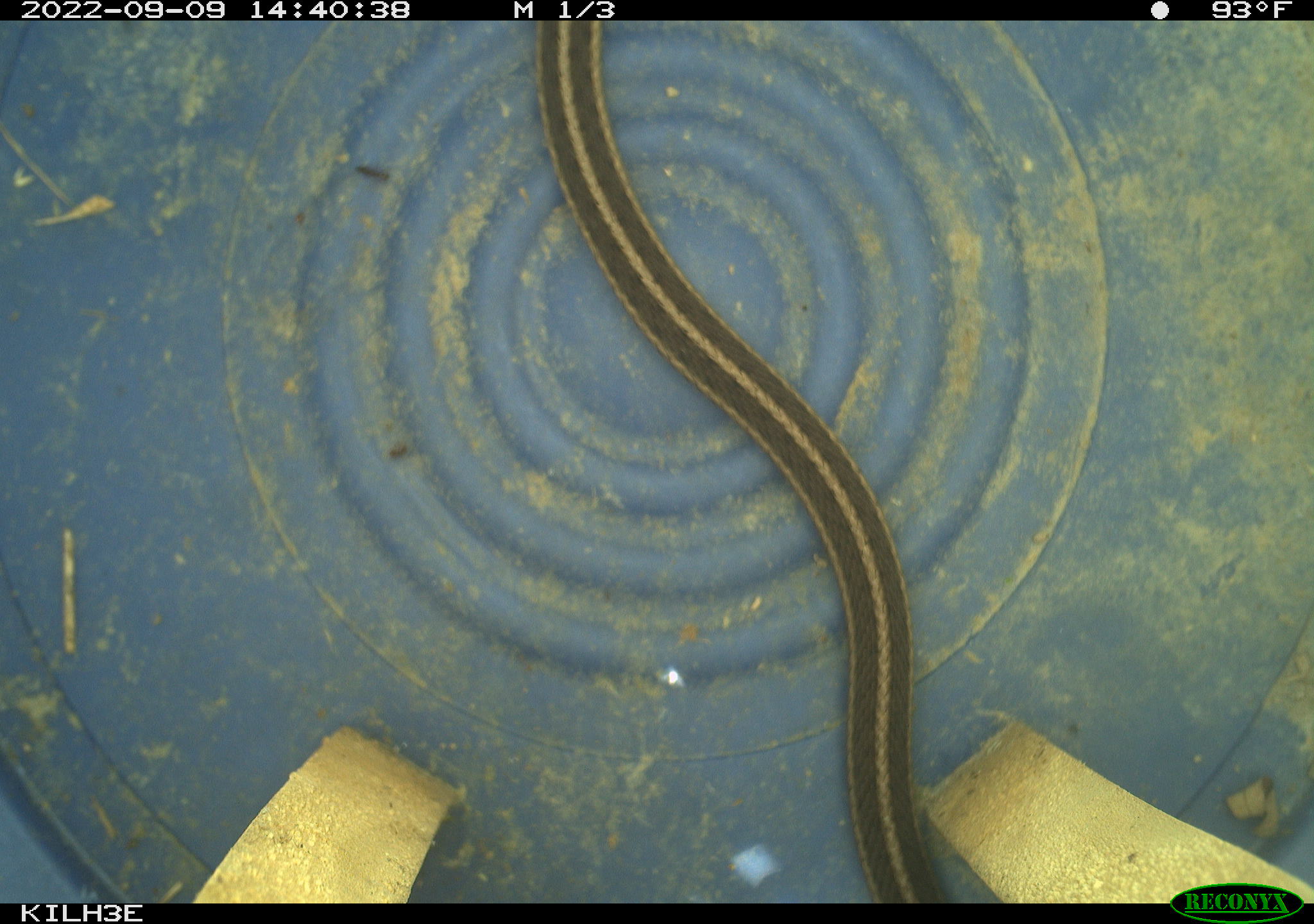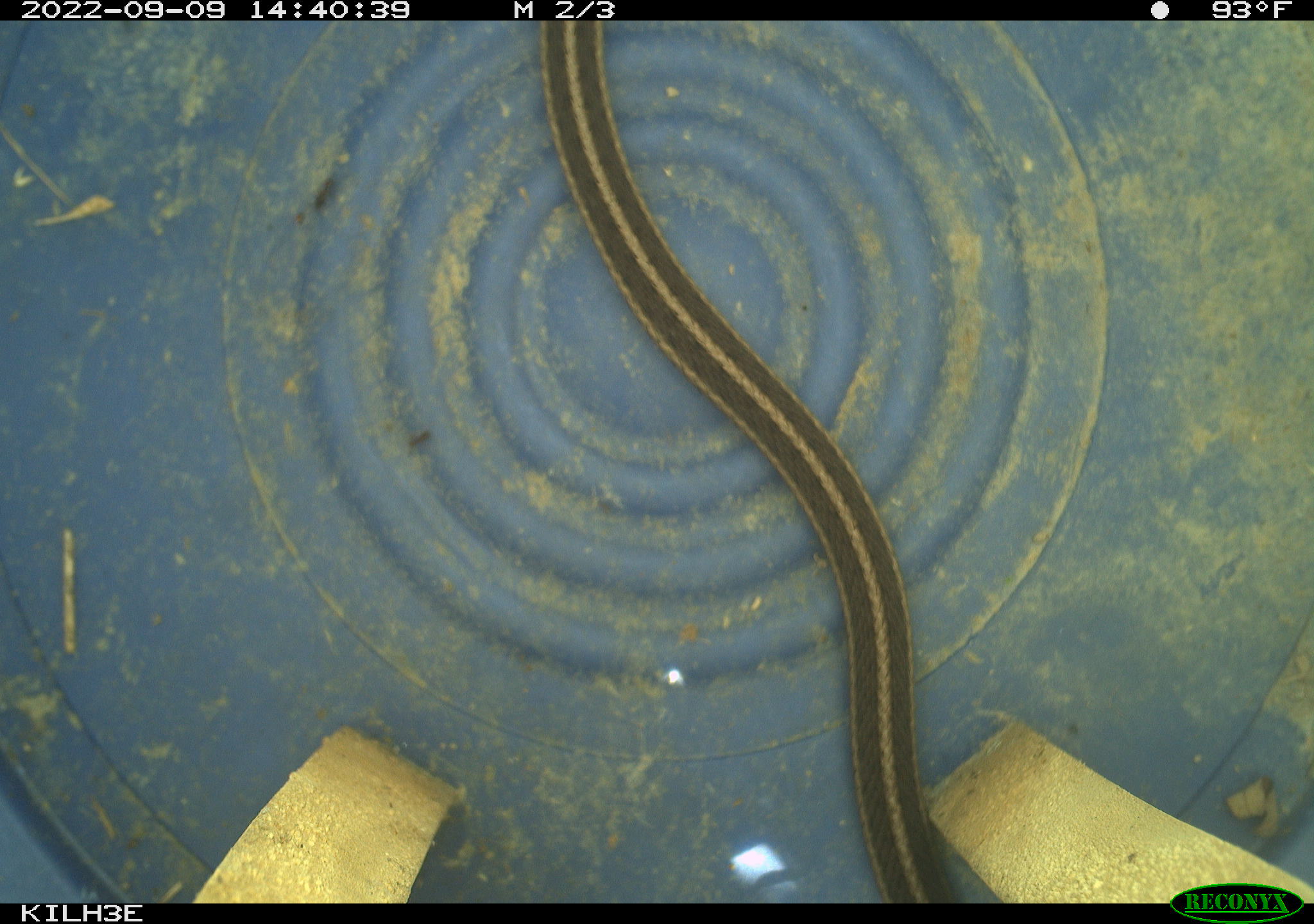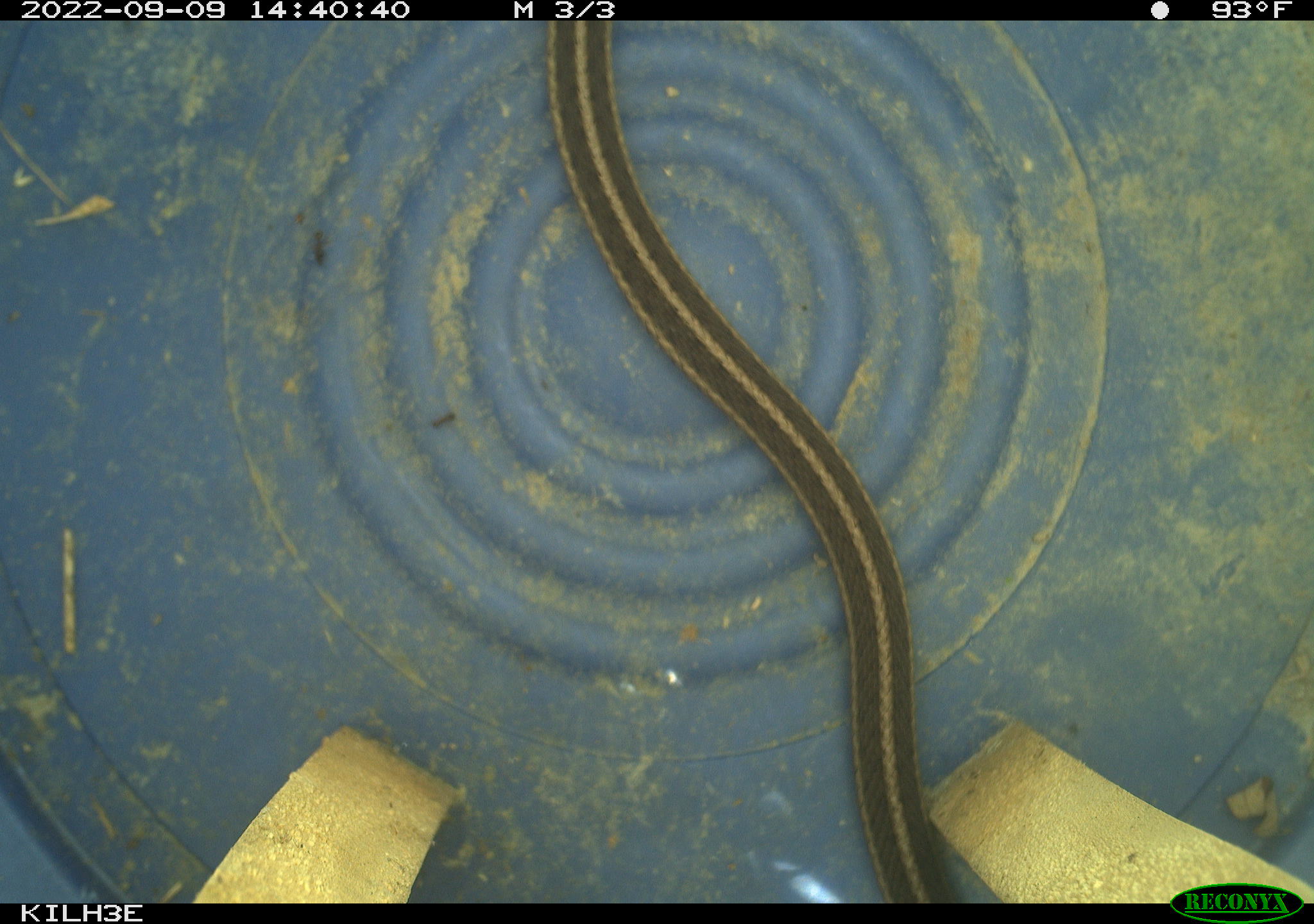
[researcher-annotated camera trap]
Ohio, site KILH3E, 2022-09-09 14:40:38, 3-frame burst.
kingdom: Animalia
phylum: Chordata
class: Reptilia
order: Squamata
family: Colubridae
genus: Thamnophis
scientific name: Thamnophis sirtalis sirtalis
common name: eastern gartersnake